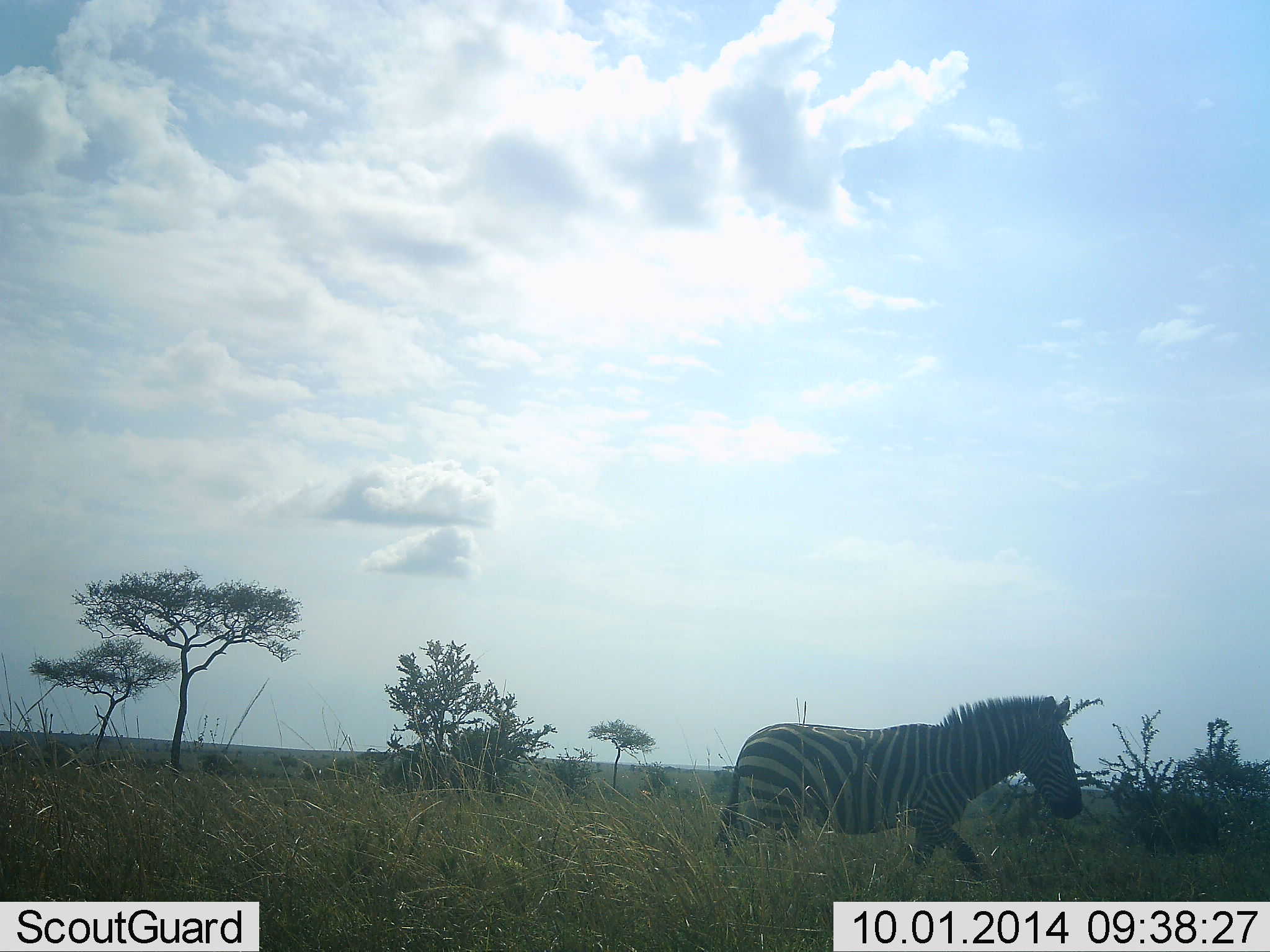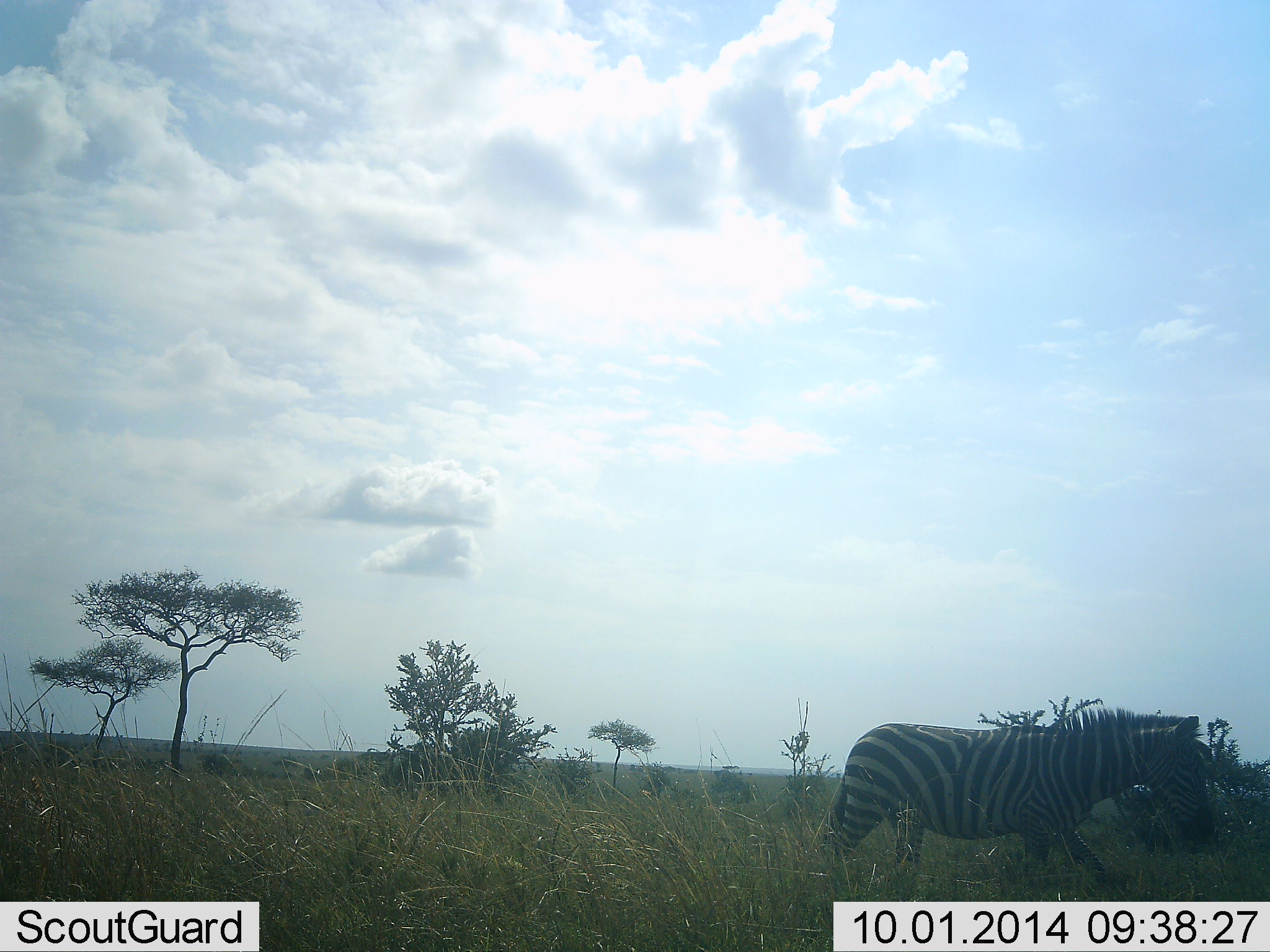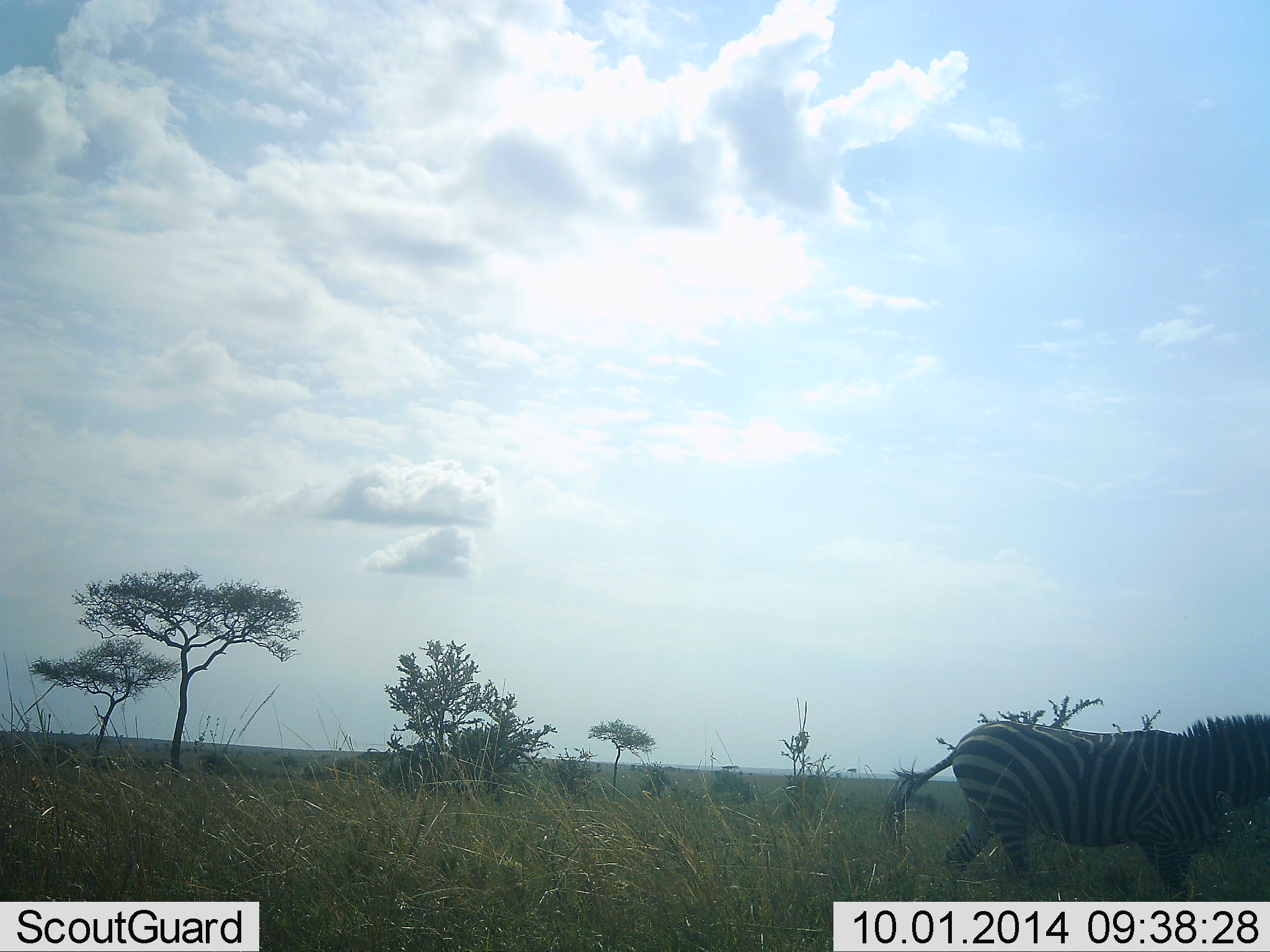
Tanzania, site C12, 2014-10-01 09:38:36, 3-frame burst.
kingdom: Animalia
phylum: Chordata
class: Mammalia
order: Perissodactyla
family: Equidae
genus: Equus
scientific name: Equus quagga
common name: plains zebra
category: zebra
Zebra (plains zebra) (Equus quagga), count 1. Behavior (volunteer vote fractions): standing 10%, resting 0%, moving 100%, interacting 0%. Young present (vote fraction): 0%. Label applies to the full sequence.